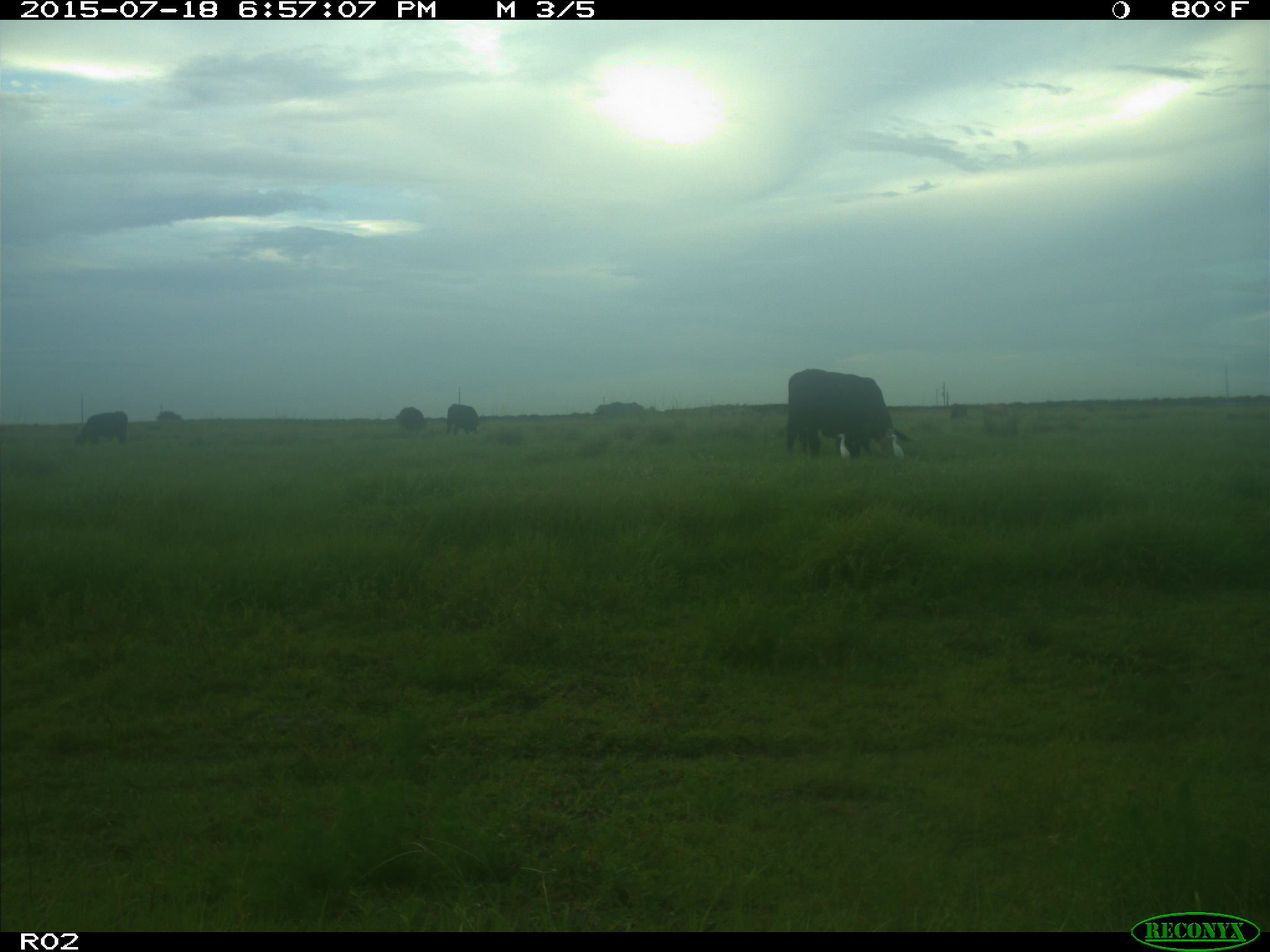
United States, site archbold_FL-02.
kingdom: Animalia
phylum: Chordata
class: Mammalia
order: Artiodactyla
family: Bovidae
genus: Bos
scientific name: Bos taurus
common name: domestic cow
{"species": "Bos taurus (domestic cow)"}